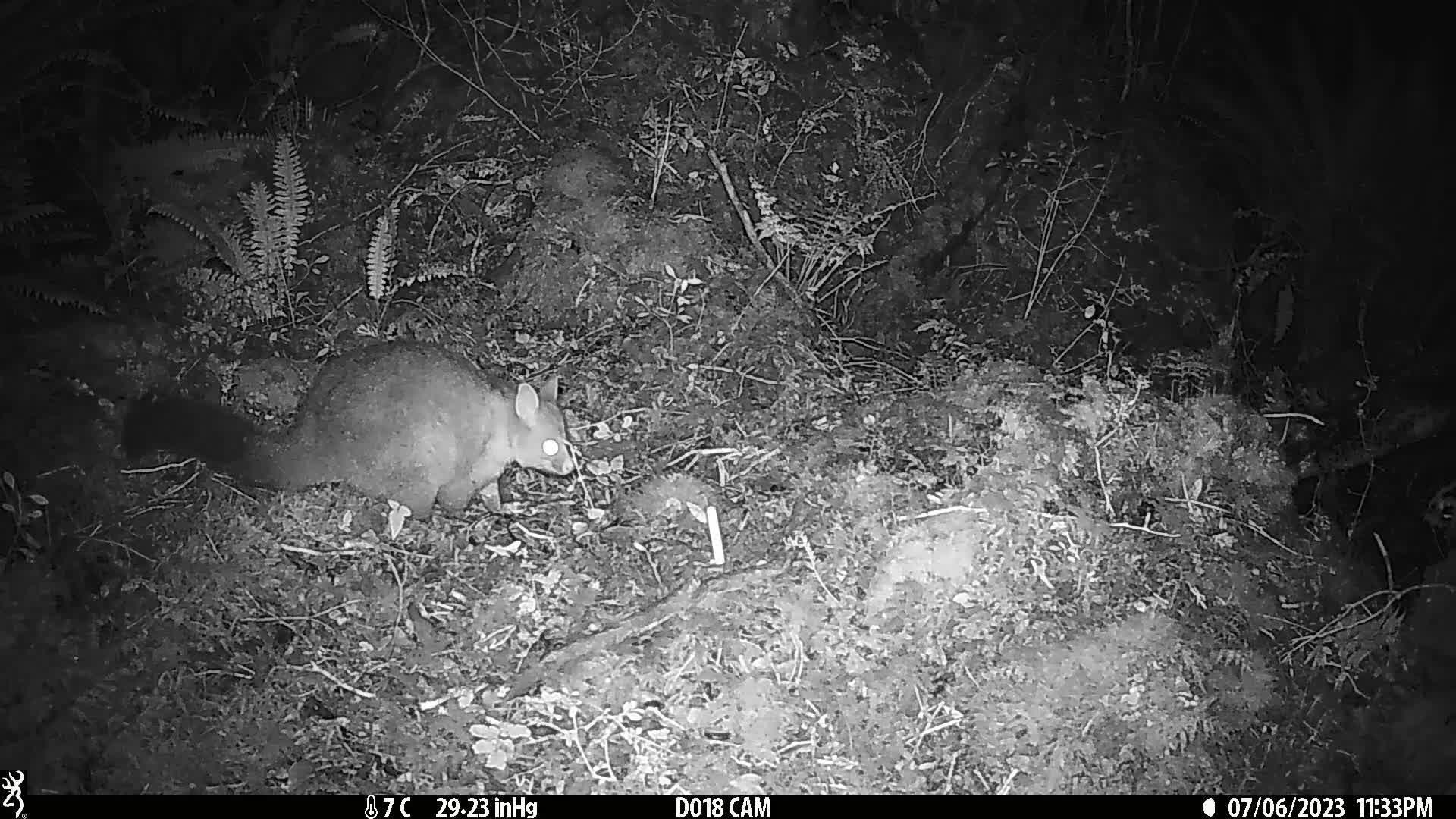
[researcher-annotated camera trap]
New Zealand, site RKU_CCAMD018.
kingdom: Animalia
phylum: Chordata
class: Mammalia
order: Diprotodontia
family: Phalangeridae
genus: Trichosurus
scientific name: Trichosurus vulpecula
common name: common brushtail possum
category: possum